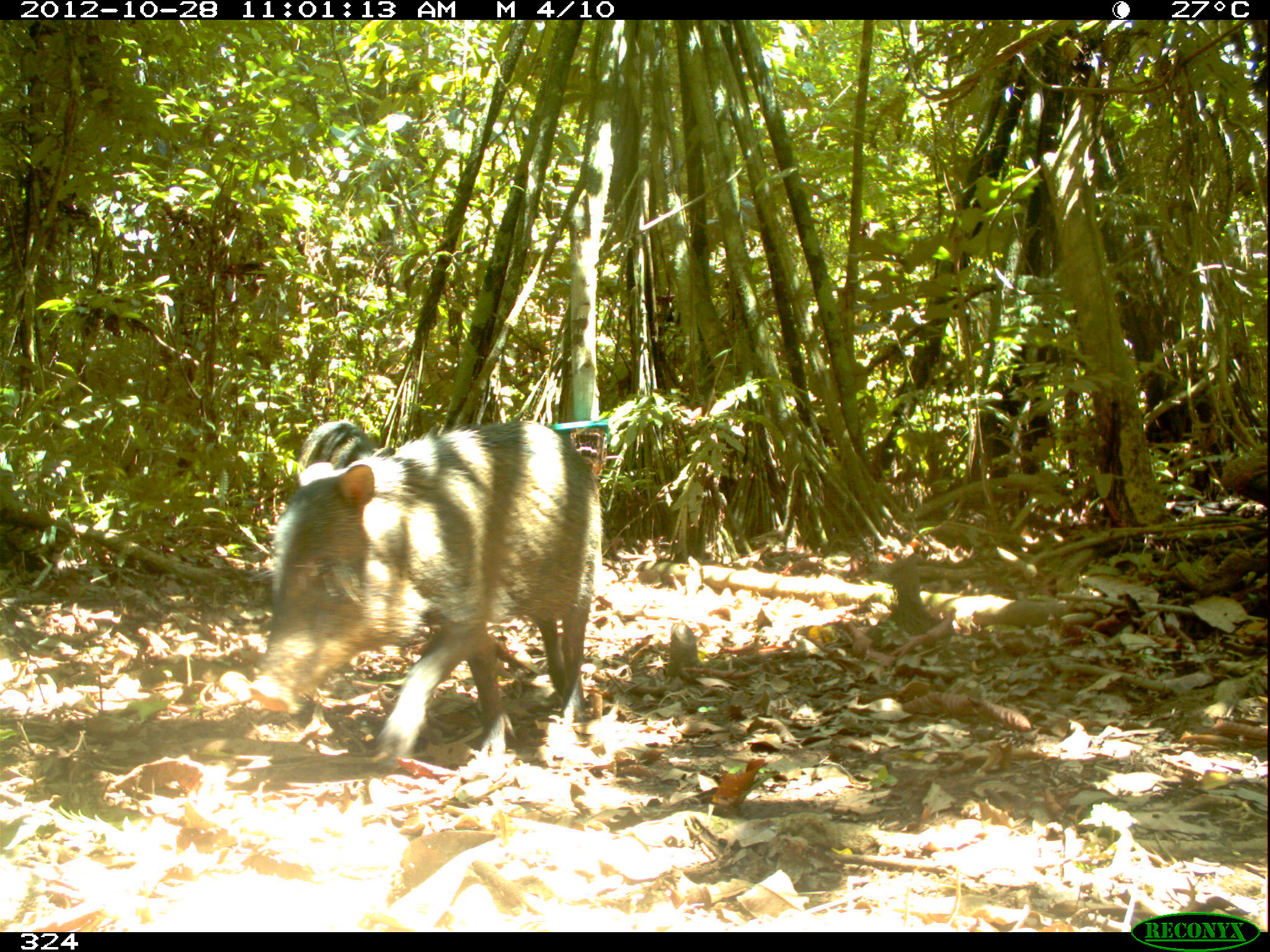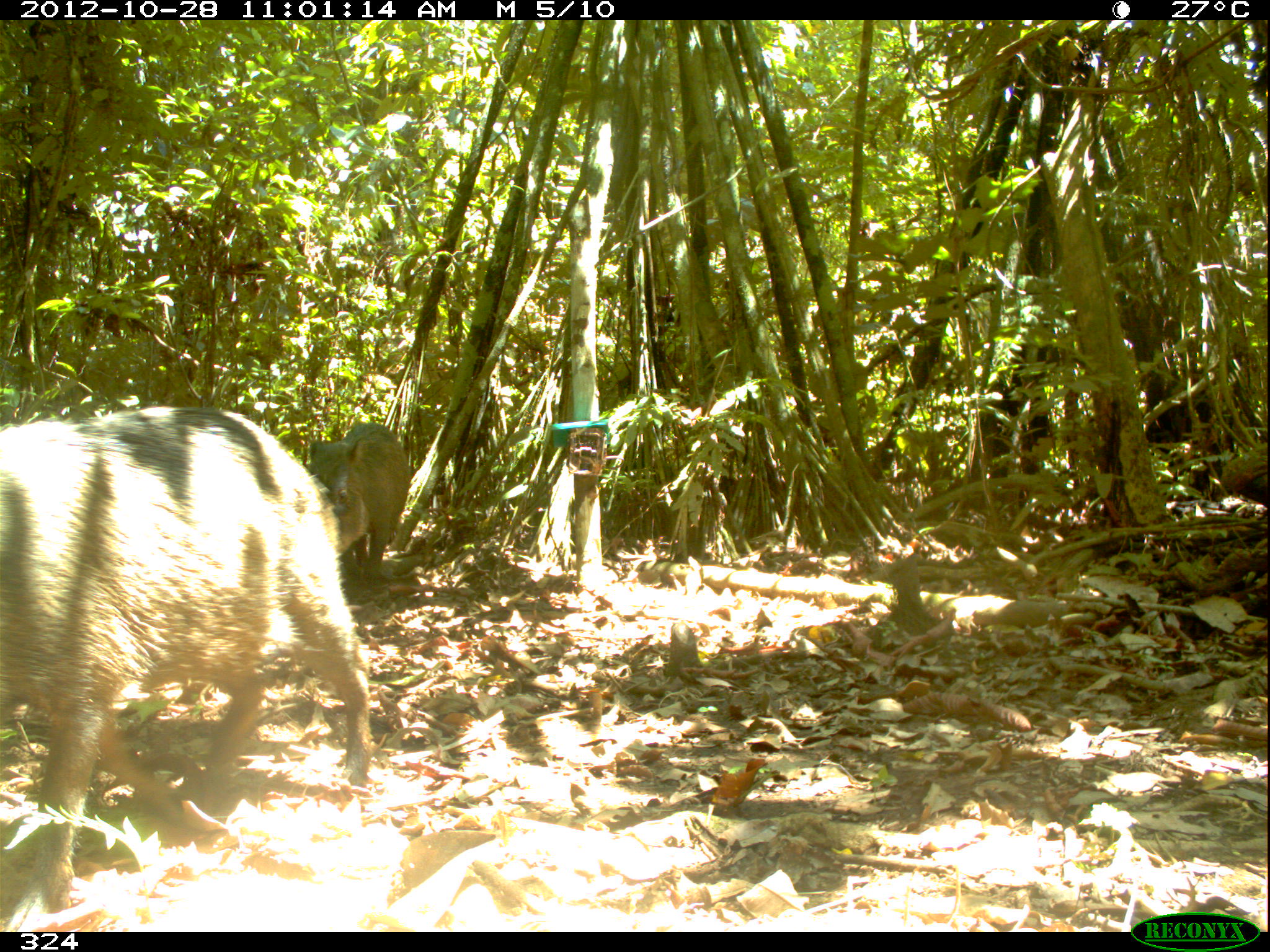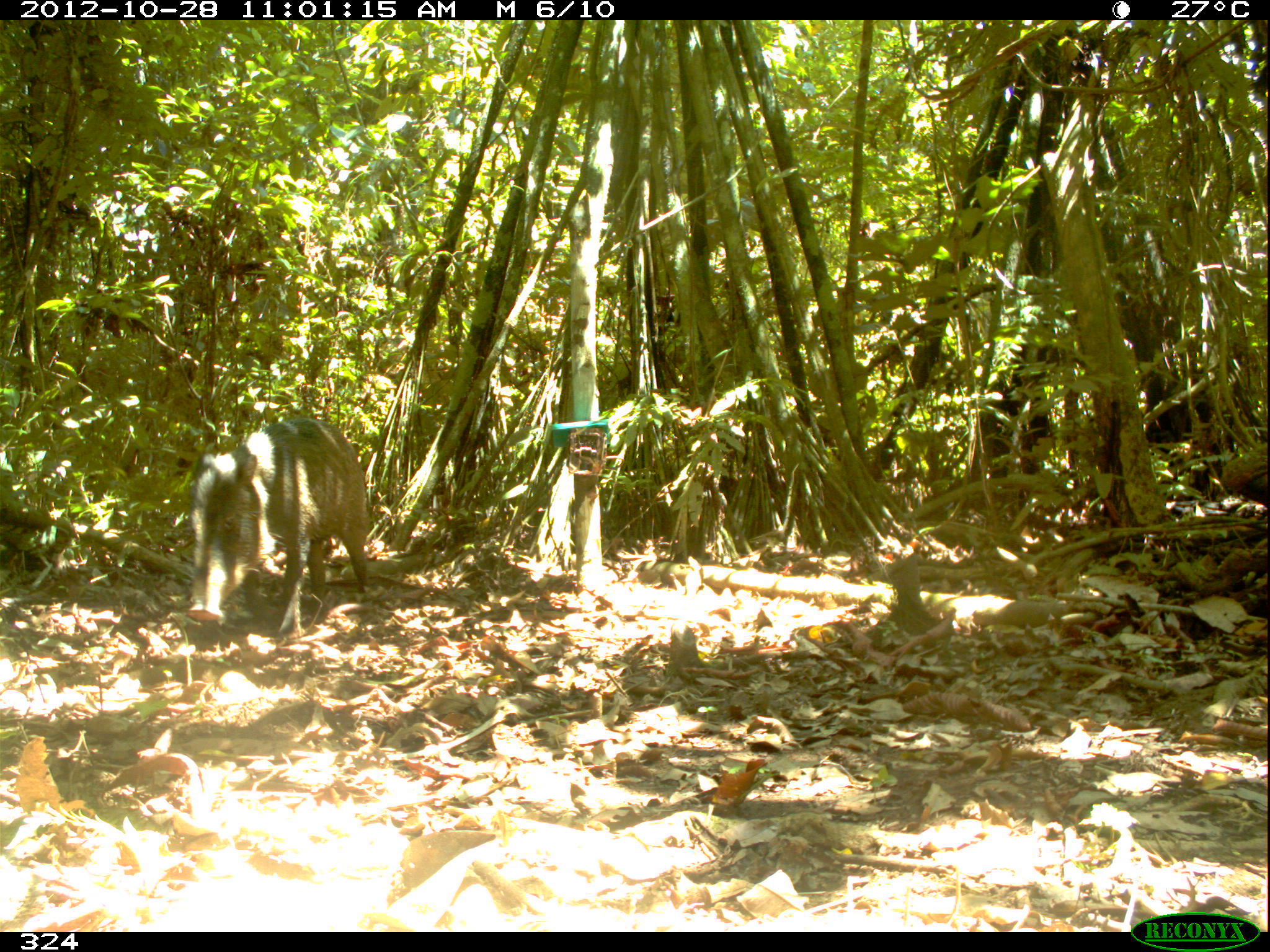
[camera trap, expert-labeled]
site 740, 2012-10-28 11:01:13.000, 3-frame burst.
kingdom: Animalia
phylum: Chordata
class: Mammalia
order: Artiodactyla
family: Tayassuidae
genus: Tayassu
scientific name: Tayassu pecari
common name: white-lipped peccary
Tayassu pecari (white-lipped peccary).